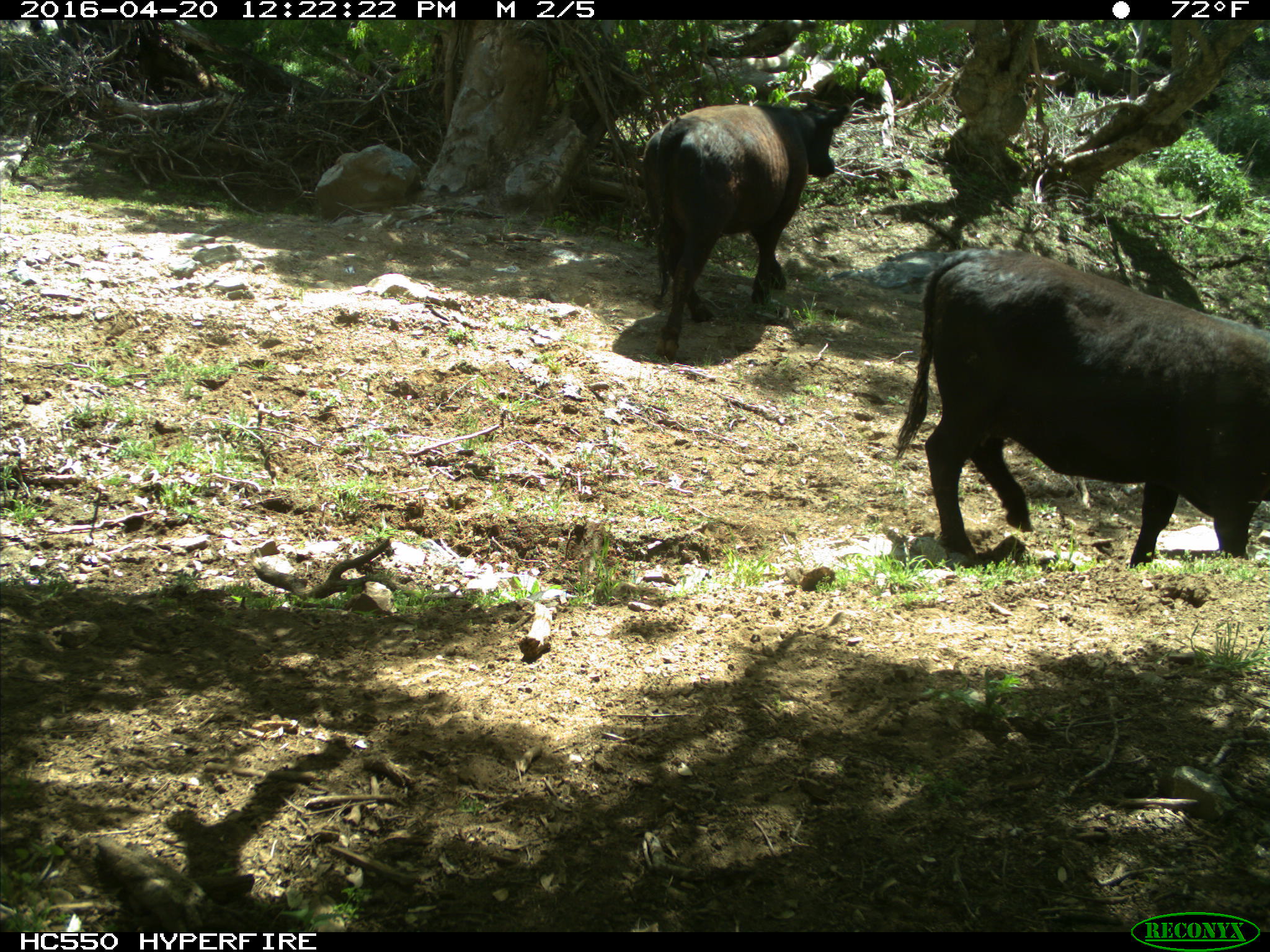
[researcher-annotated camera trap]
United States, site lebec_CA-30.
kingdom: Animalia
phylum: Chordata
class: Mammalia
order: Artiodactyla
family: Bovidae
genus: Bos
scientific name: Bos taurus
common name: domestic cow